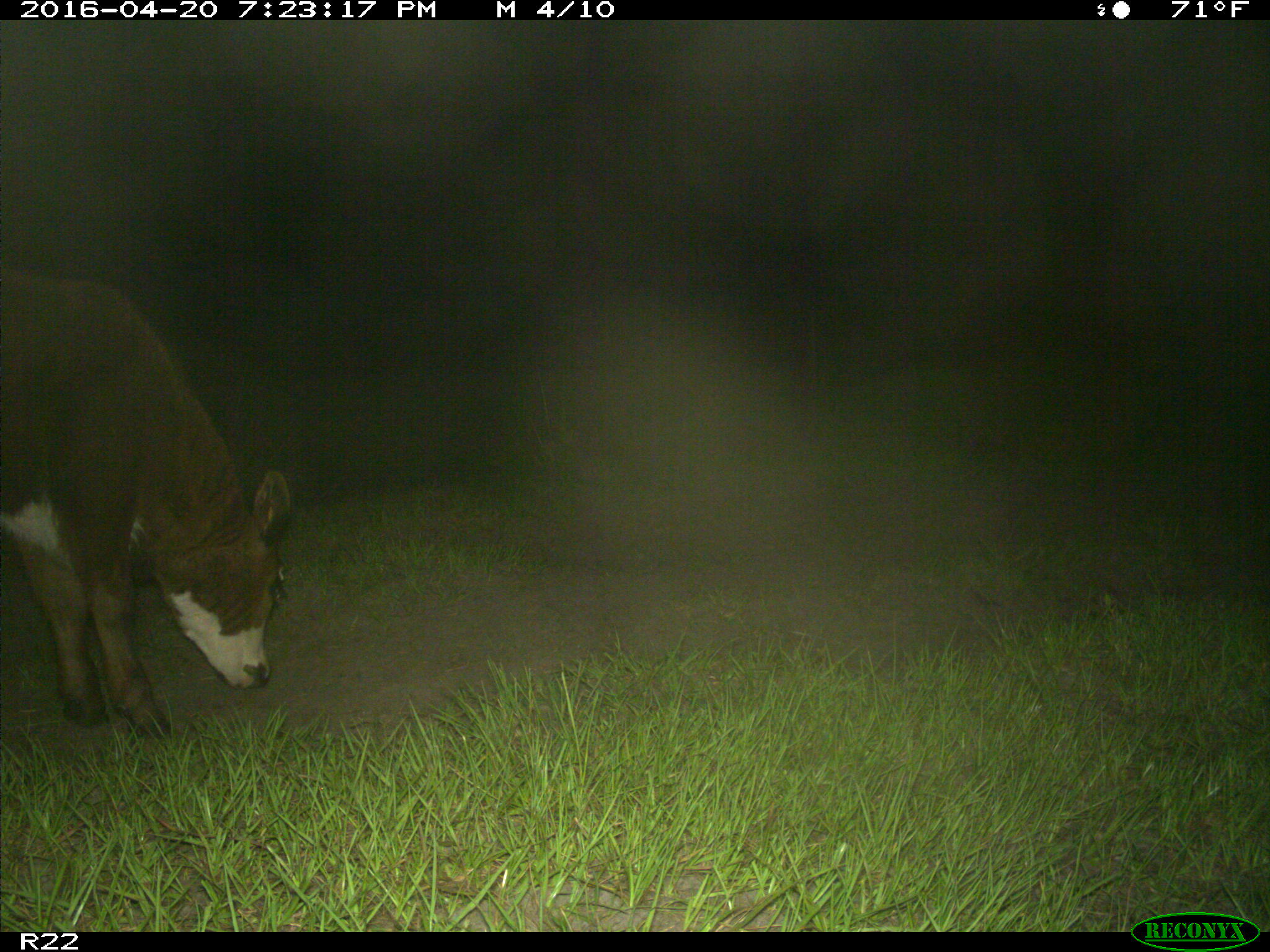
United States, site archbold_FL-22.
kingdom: Animalia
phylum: Chordata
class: Mammalia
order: Artiodactyla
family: Bovidae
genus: Bos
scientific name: Bos taurus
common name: domestic cow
Bos taurus (domestic cow).